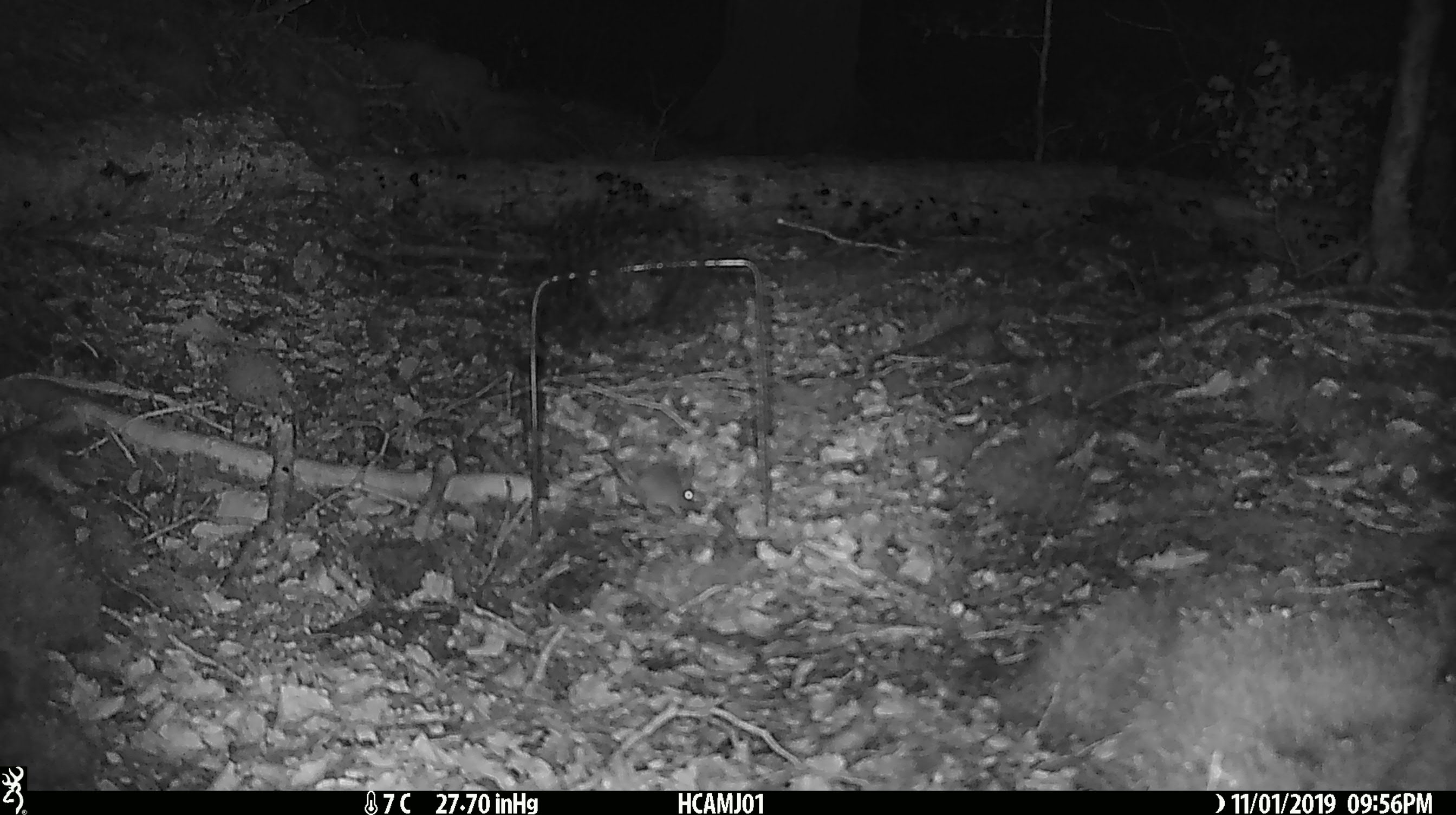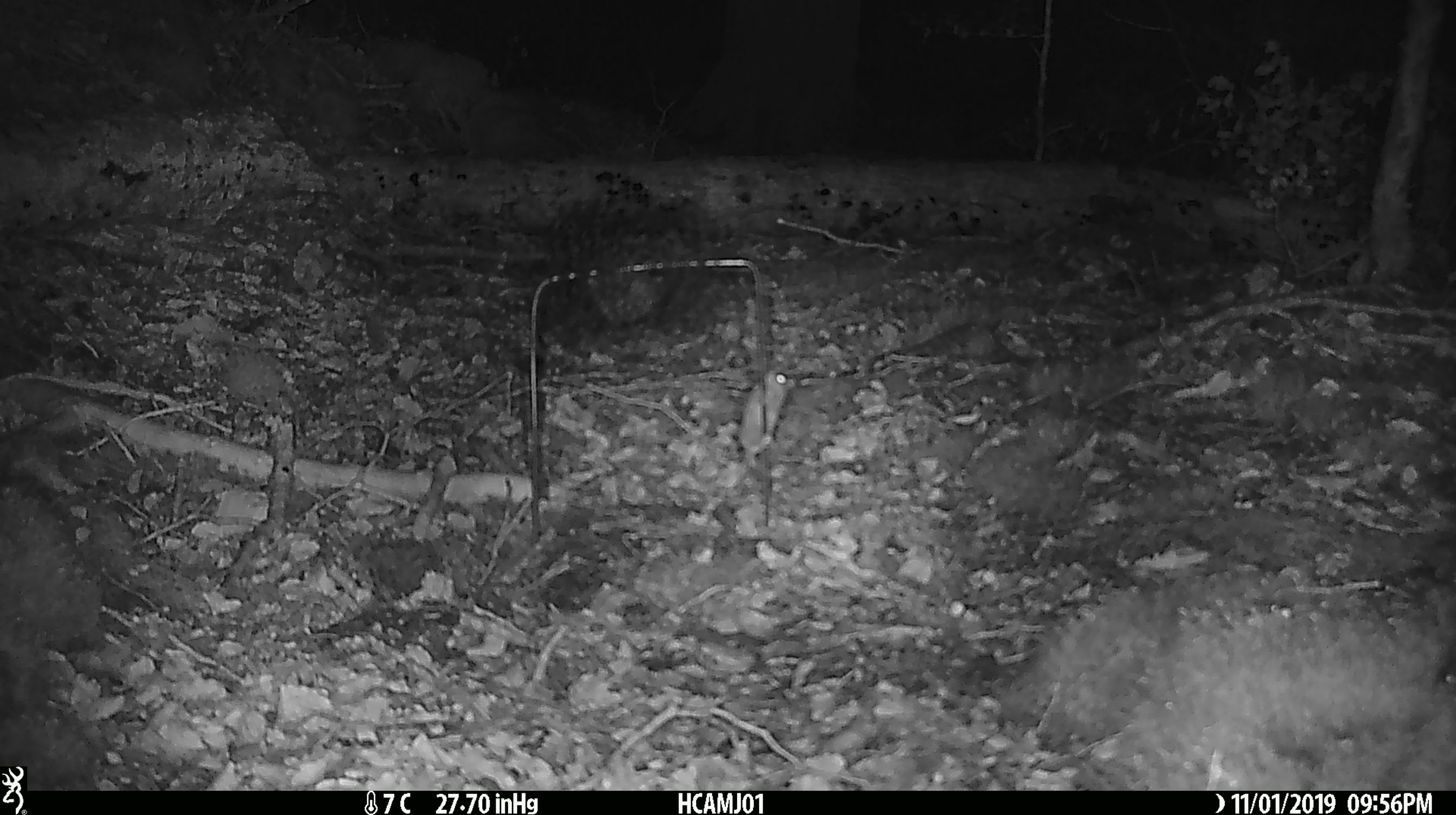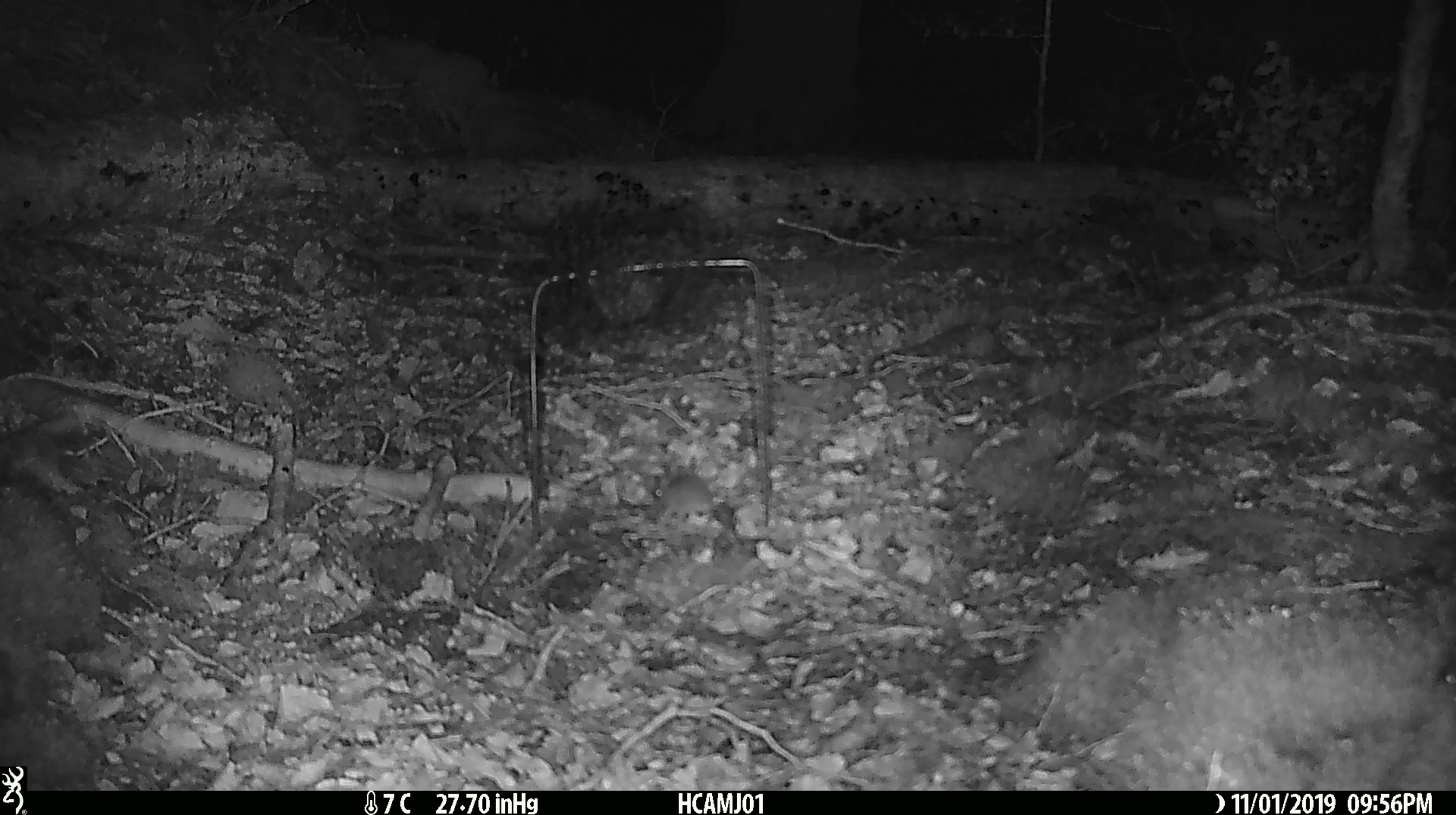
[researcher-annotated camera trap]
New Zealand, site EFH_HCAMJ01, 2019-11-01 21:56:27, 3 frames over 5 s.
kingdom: Animalia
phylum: Chordata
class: Mammalia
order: Rodentia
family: Muridae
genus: Mus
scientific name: Mus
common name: mouse